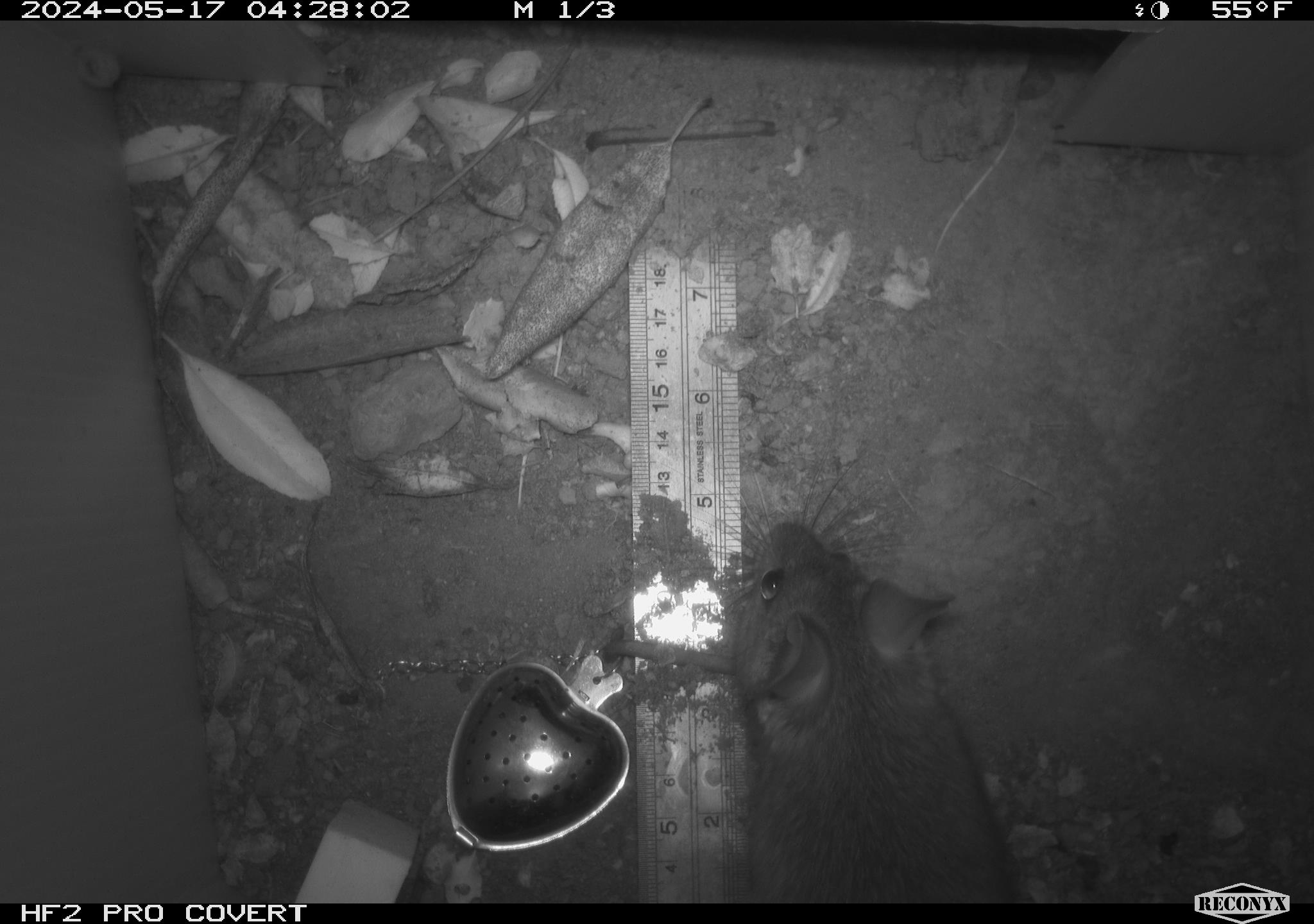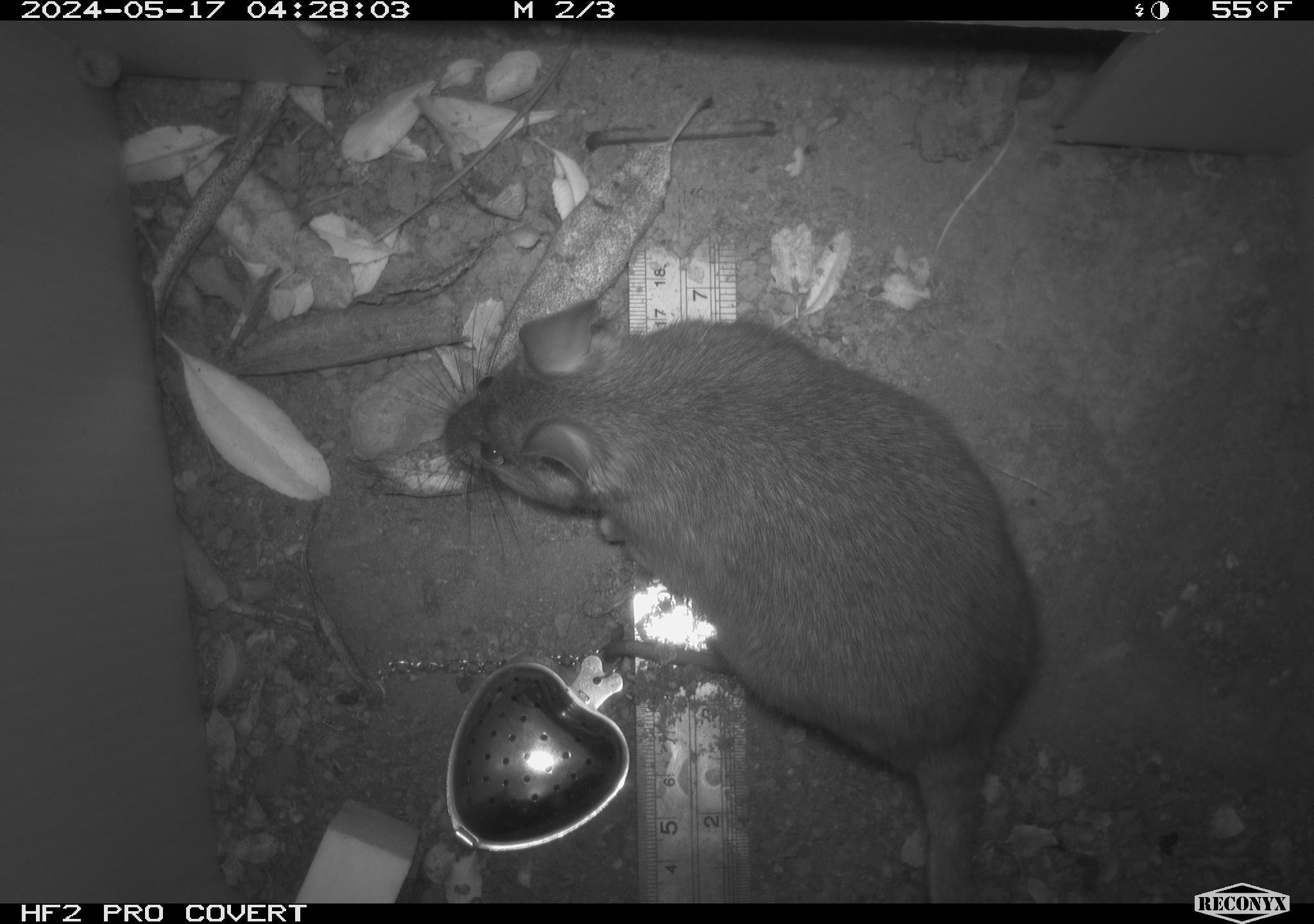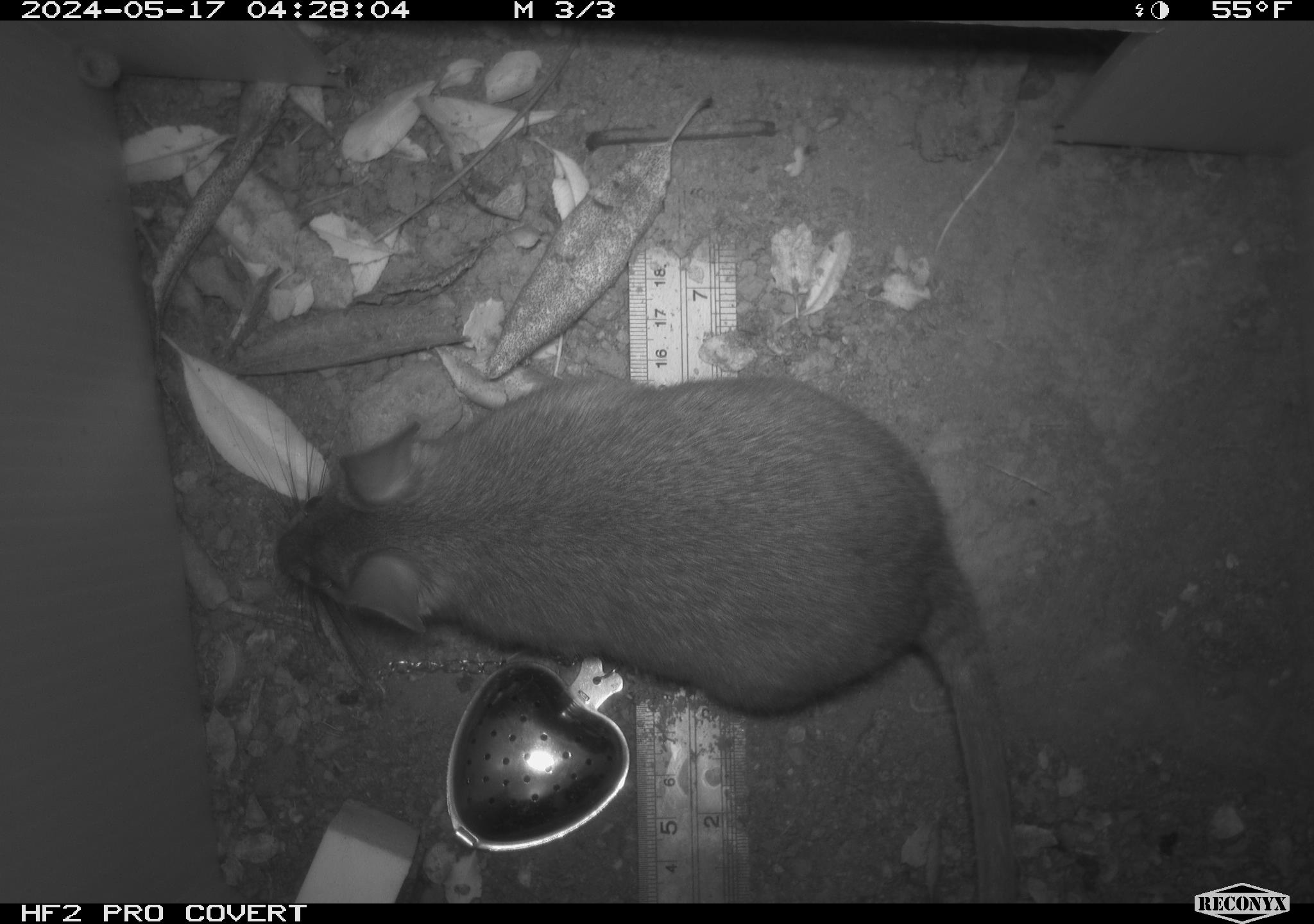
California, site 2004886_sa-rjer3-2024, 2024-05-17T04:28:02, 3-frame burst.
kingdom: Animalia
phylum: Chordata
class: Mammalia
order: Rodentia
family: Cricetidae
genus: Neotoma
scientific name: Neotoma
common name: pack rat or woodrat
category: neotoma species